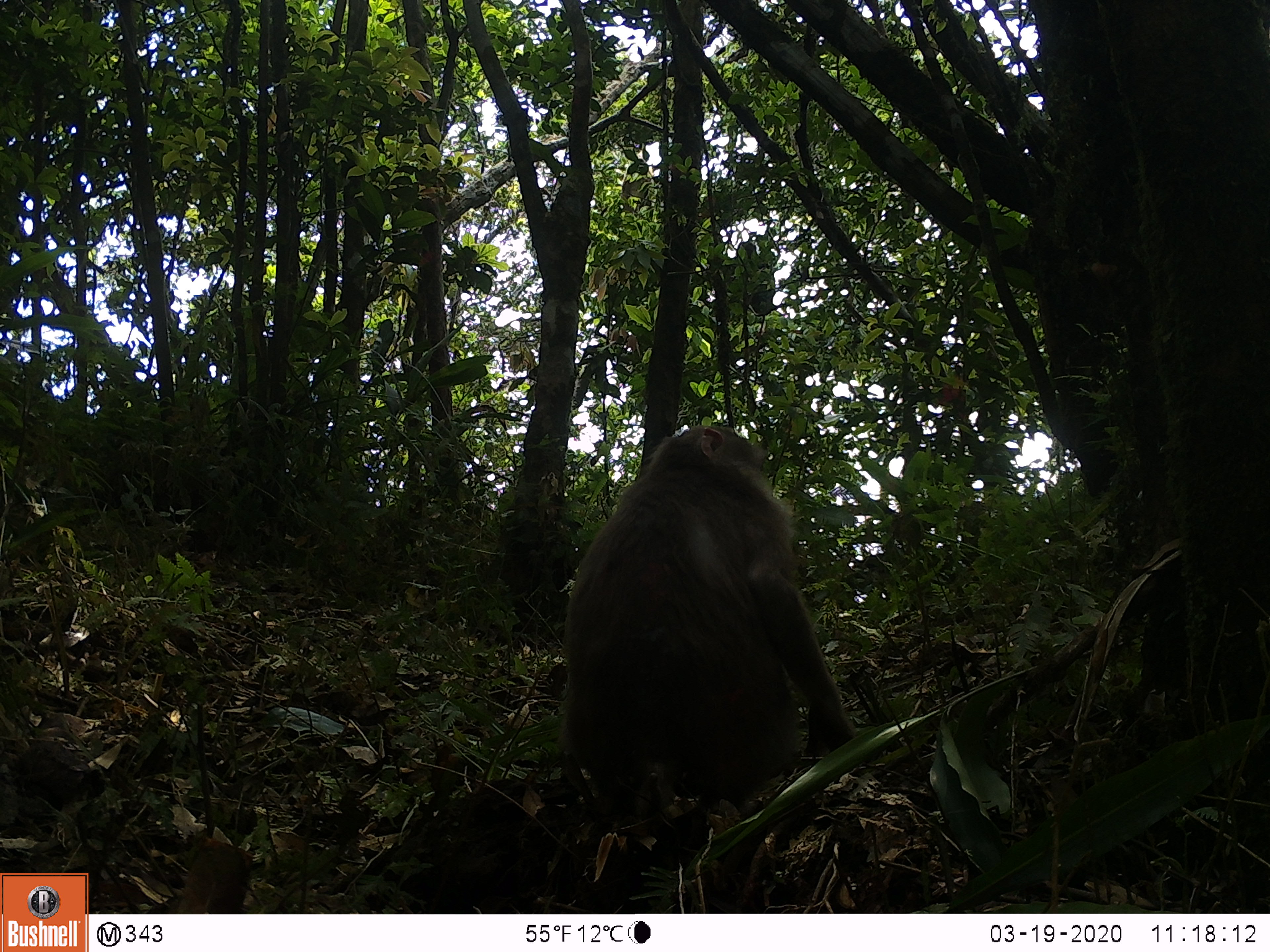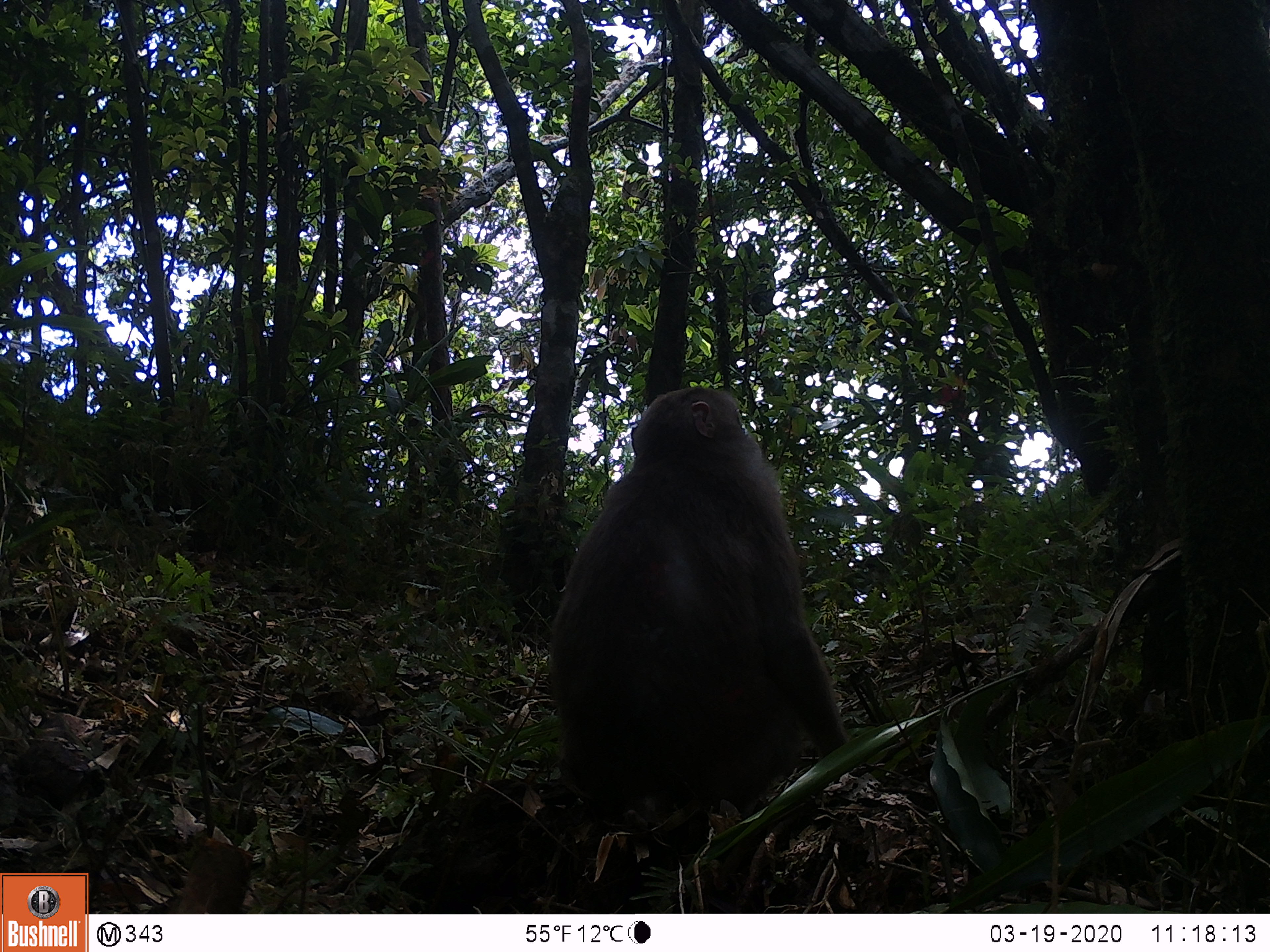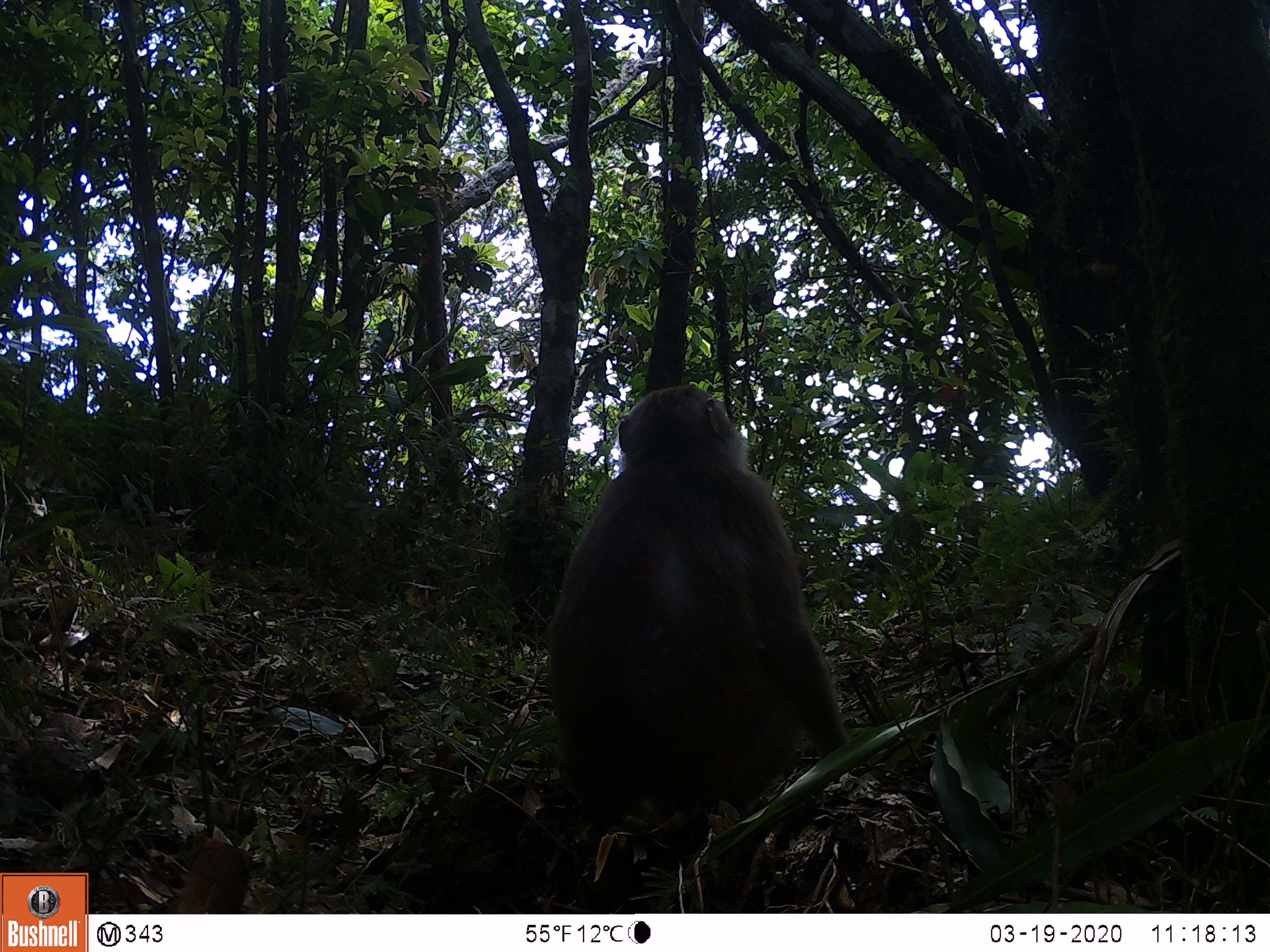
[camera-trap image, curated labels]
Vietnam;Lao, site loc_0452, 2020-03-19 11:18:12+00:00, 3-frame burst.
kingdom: Animalia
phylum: Chordata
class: Mammalia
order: Primates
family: Cercopithecidae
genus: Macaca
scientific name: Macaca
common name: macaques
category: assam or rhesus macaque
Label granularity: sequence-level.